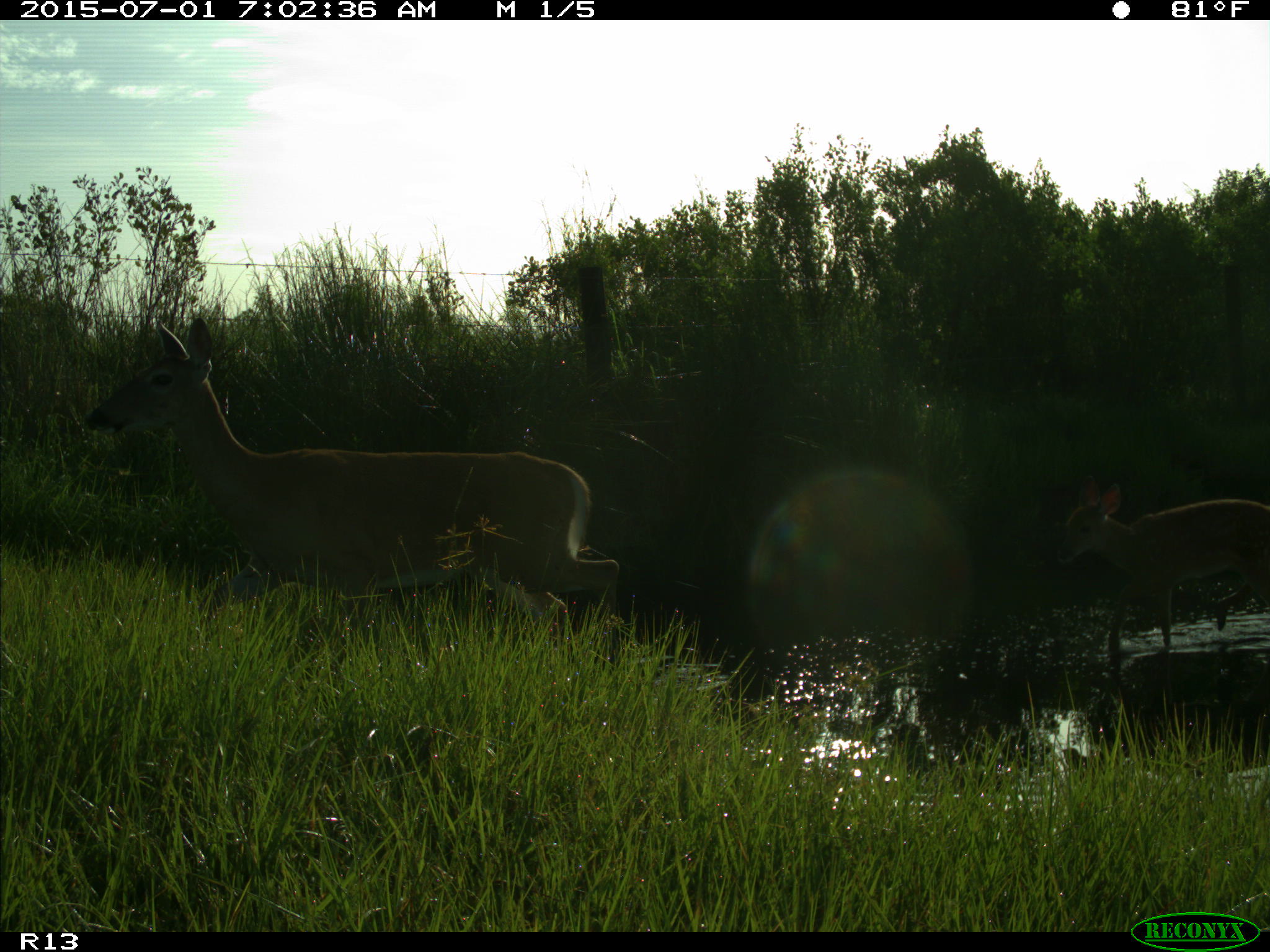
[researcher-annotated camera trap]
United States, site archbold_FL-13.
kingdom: Animalia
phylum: Chordata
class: Mammalia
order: Artiodactyla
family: Cervidae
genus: Odocoileus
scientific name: Odocoileus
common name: deer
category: unidentified deer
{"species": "unidentified deer (deer) (Odocoileus)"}